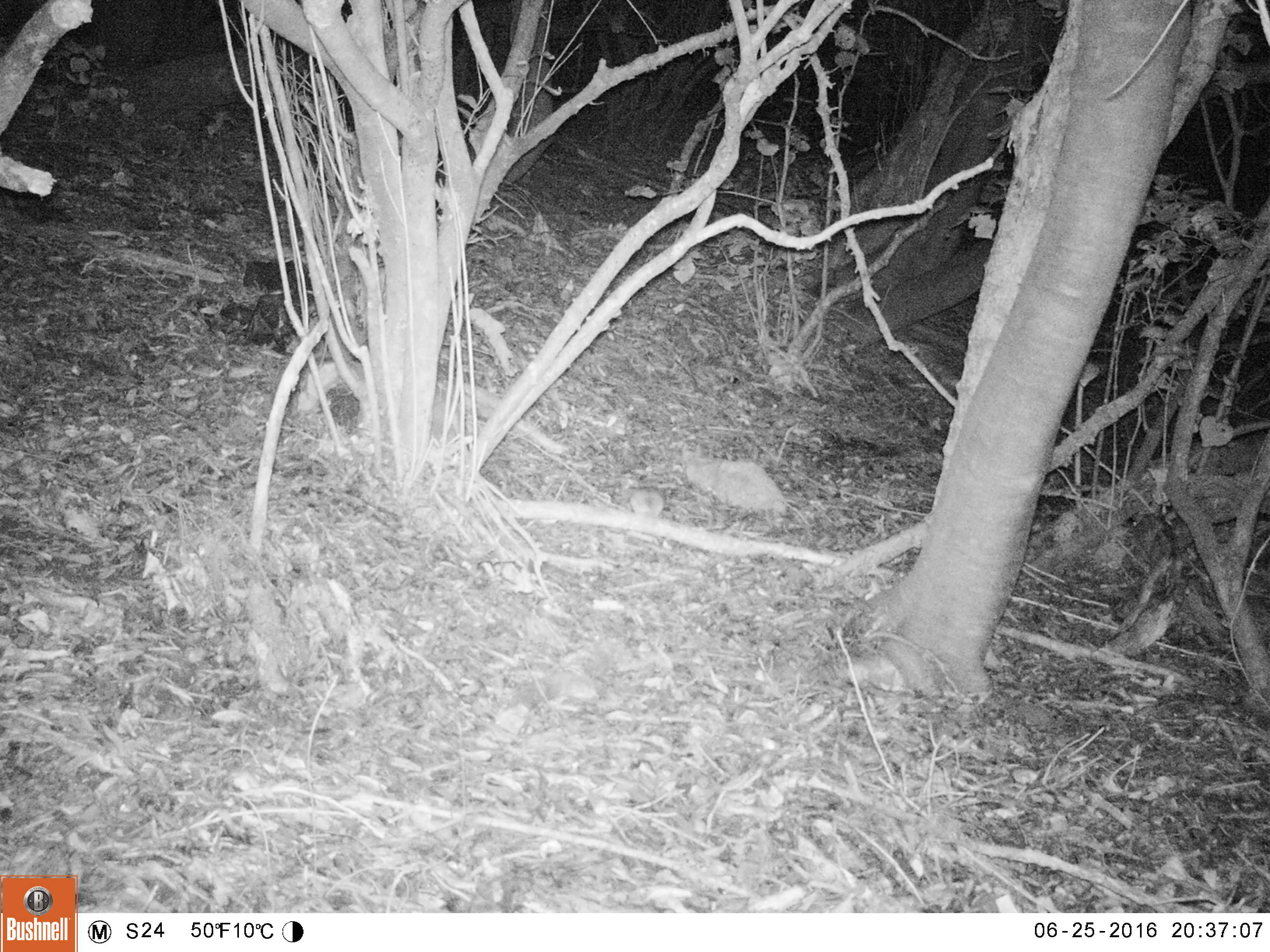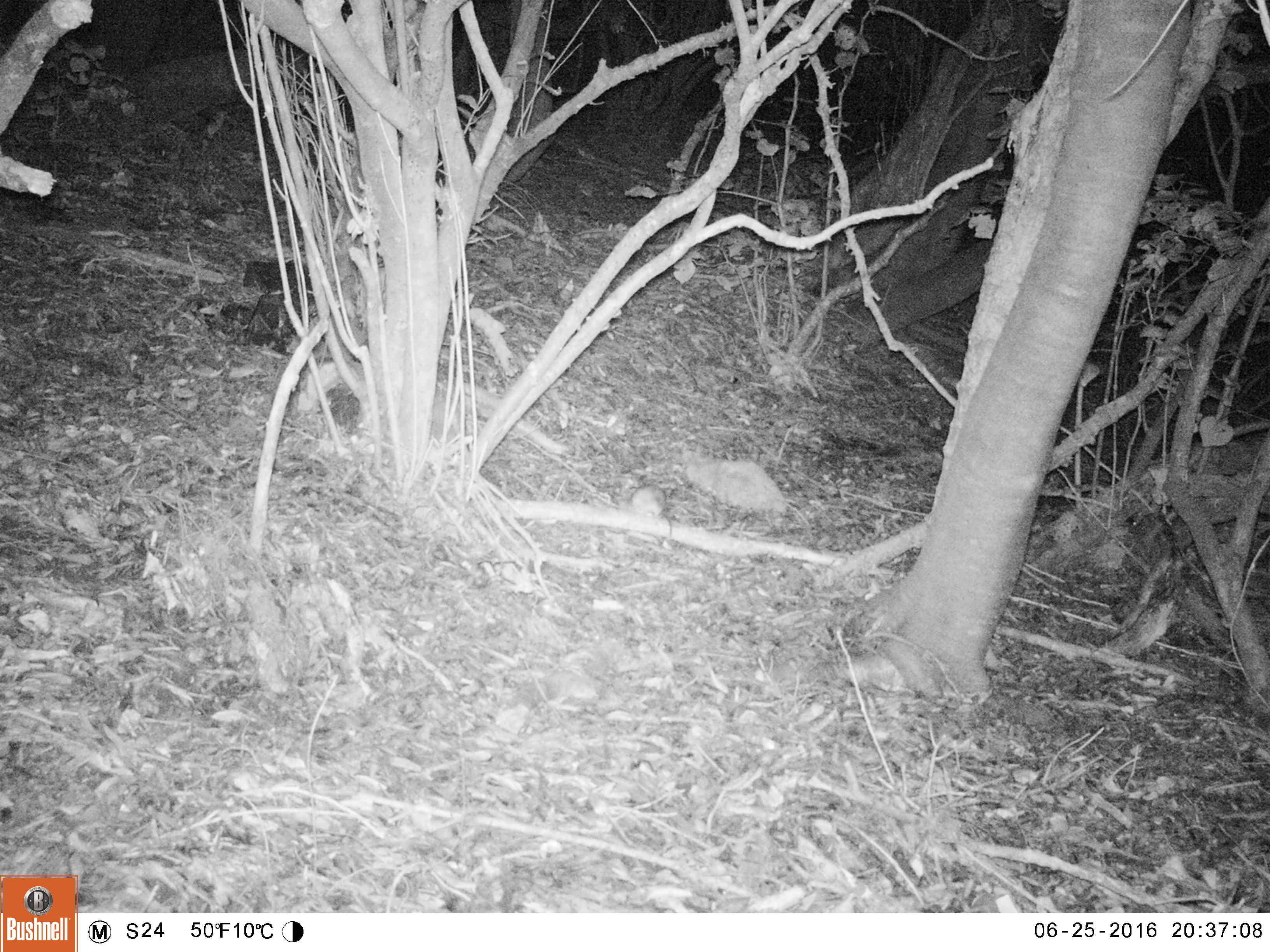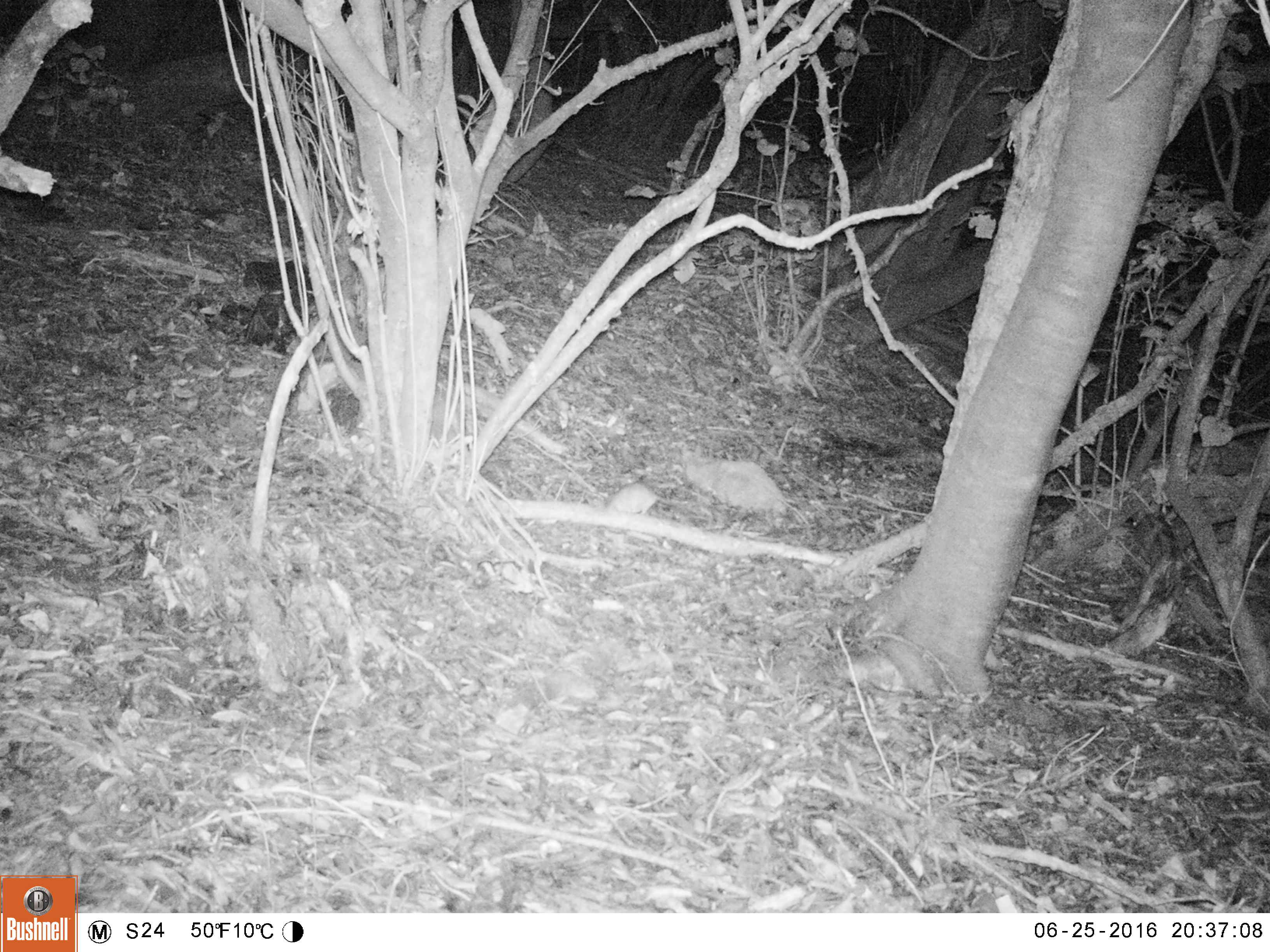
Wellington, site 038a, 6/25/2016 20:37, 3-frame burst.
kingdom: Animalia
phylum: Chordata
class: Mammalia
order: Rodentia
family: Muridae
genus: Mus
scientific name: Mus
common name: mouse